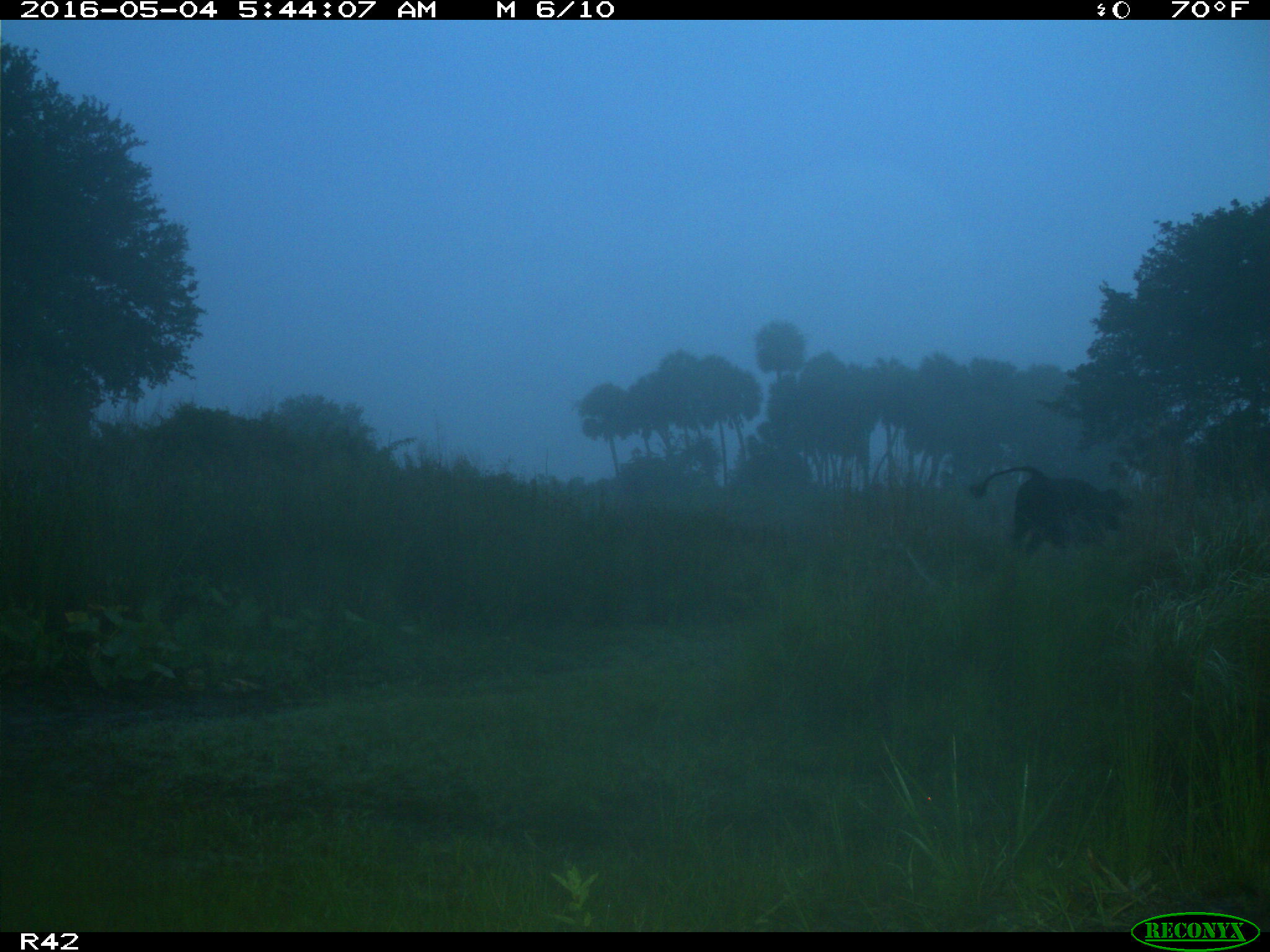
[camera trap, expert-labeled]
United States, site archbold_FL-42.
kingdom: Animalia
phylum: Chordata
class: Mammalia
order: Artiodactyla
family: Bovidae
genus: Bos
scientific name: Bos taurus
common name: domestic cow